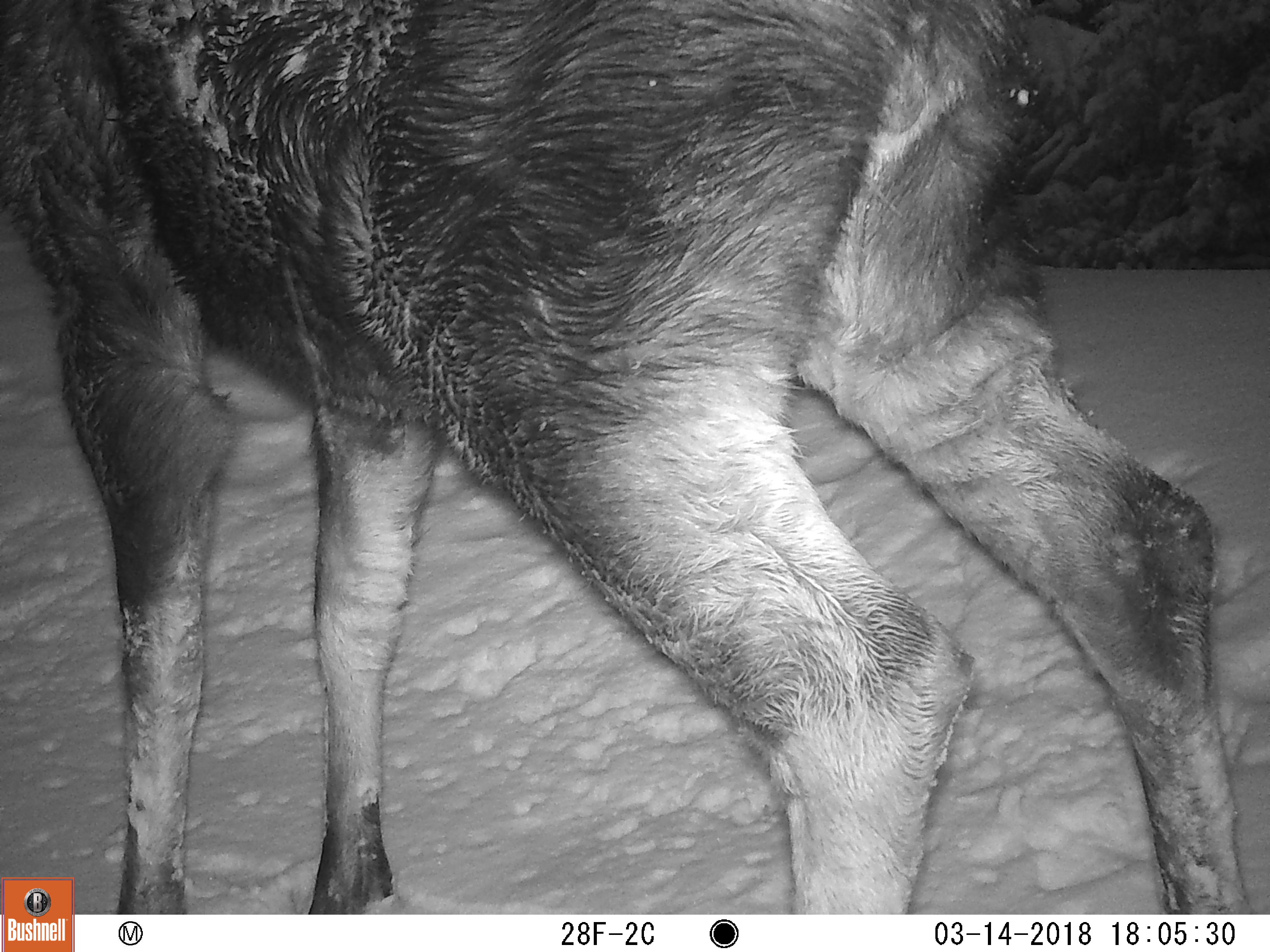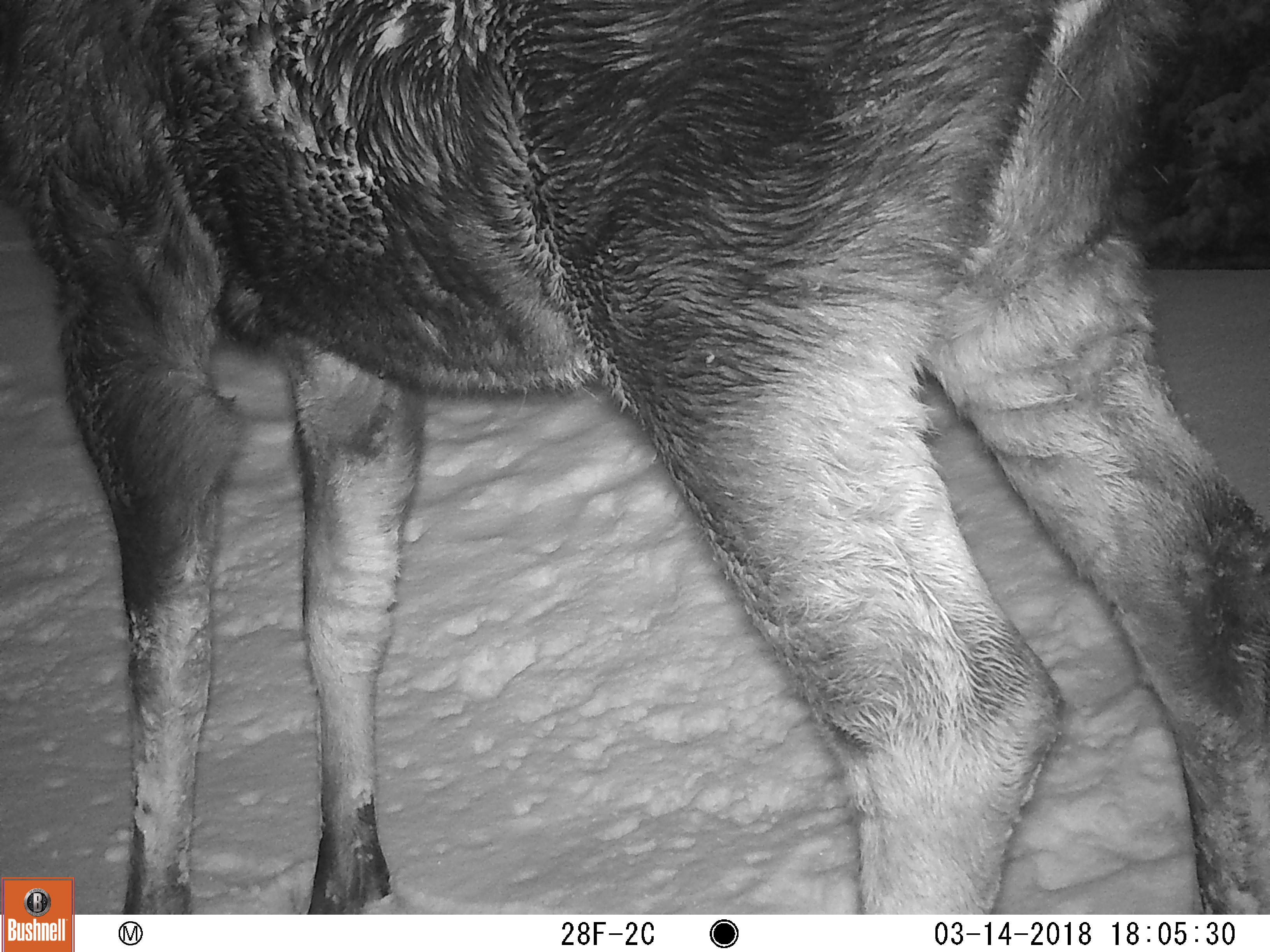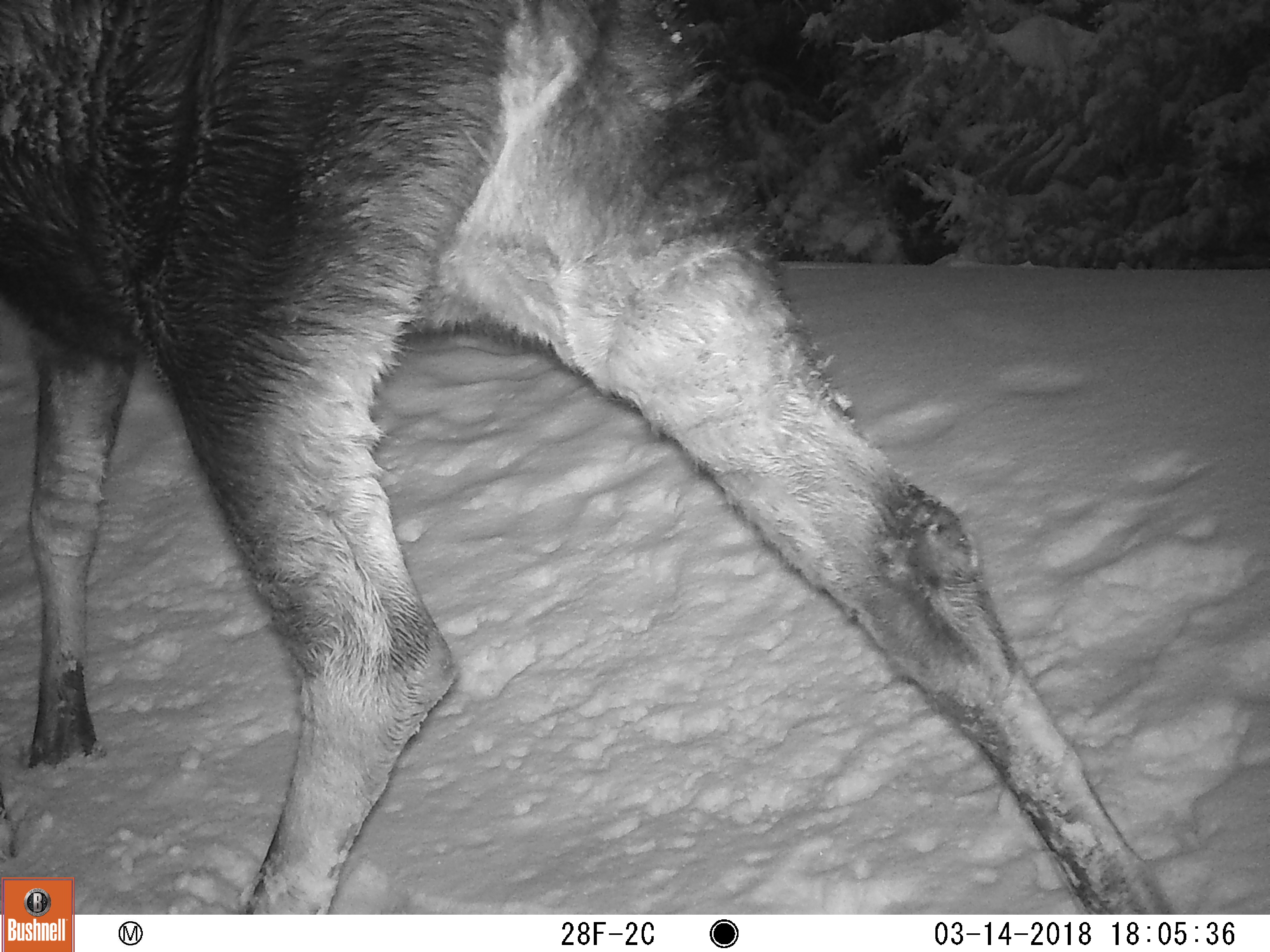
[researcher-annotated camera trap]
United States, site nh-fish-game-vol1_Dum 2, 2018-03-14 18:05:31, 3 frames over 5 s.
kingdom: Animalia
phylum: Chordata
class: Mammalia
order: Artiodactyla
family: Cervidae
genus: Alces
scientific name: Alces alces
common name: moose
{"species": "moose (Alces alces)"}